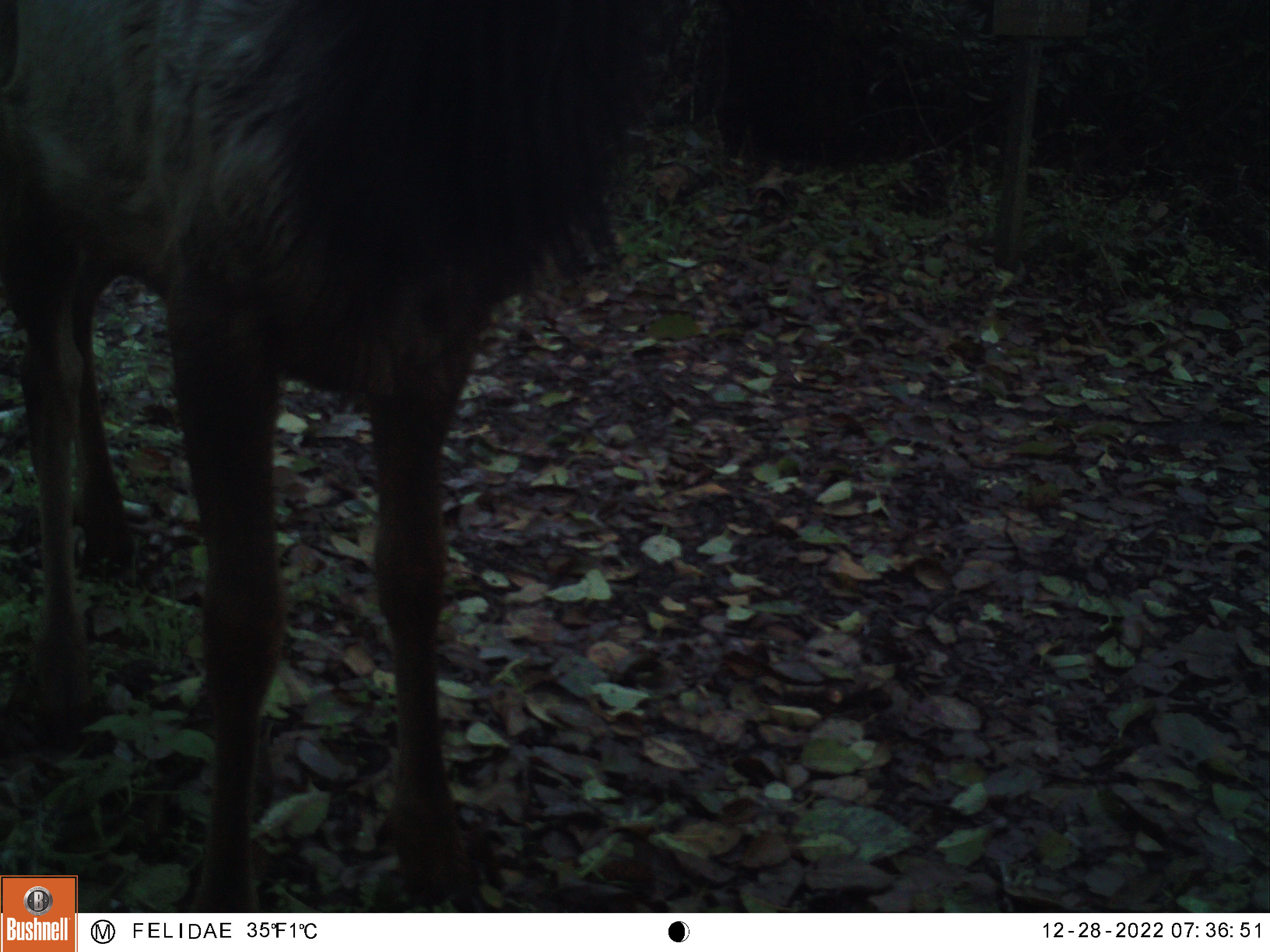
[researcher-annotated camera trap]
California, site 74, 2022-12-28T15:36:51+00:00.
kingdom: Animalia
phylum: Chordata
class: Mammalia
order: Artiodactyla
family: Cervidae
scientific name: Cervidae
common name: elk or deer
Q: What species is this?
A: Elk or deer (Cervidae).